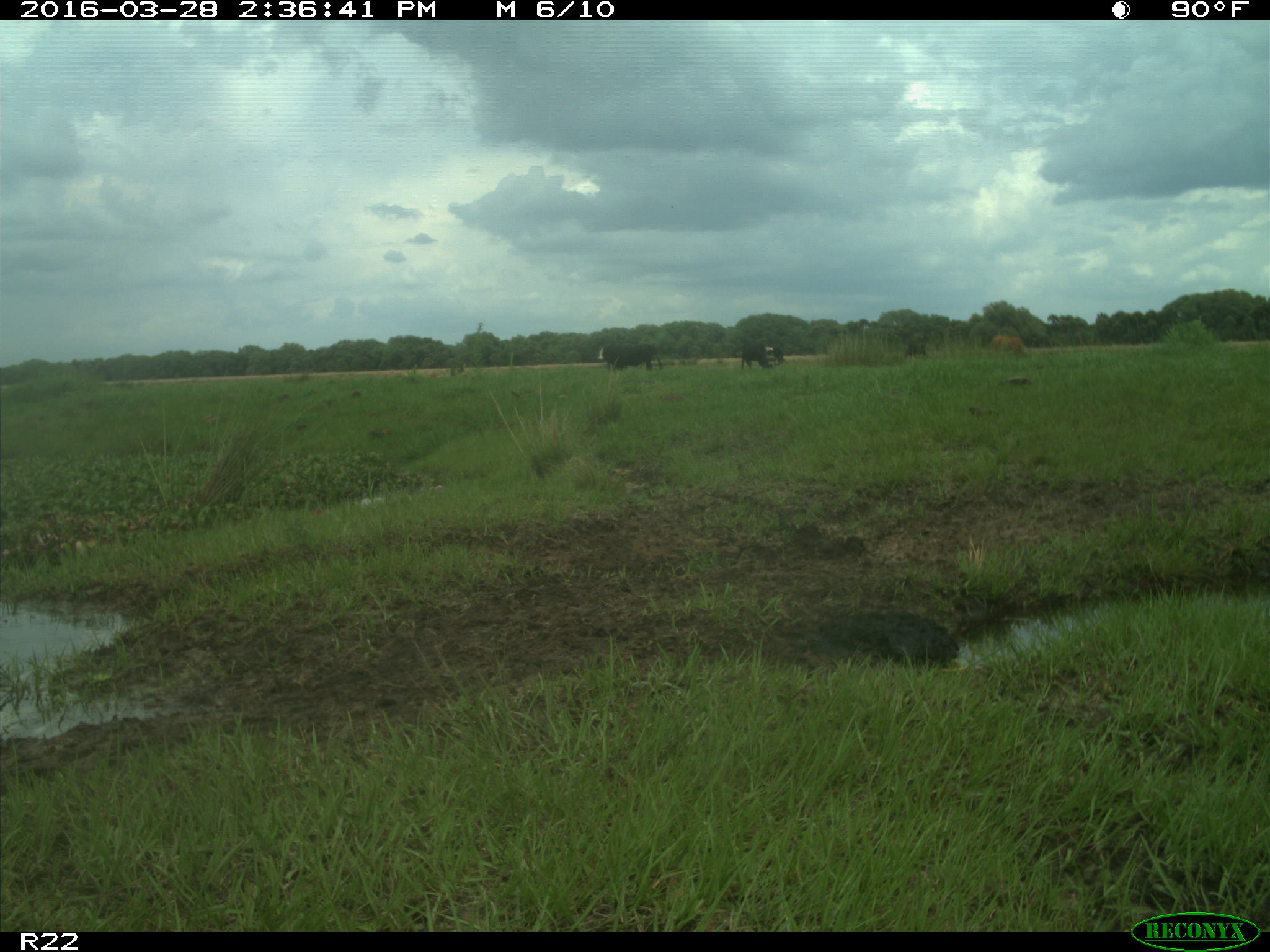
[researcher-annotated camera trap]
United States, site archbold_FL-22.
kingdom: Animalia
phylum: Chordata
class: Mammalia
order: Artiodactyla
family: Bovidae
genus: Bos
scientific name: Bos taurus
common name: domestic cow